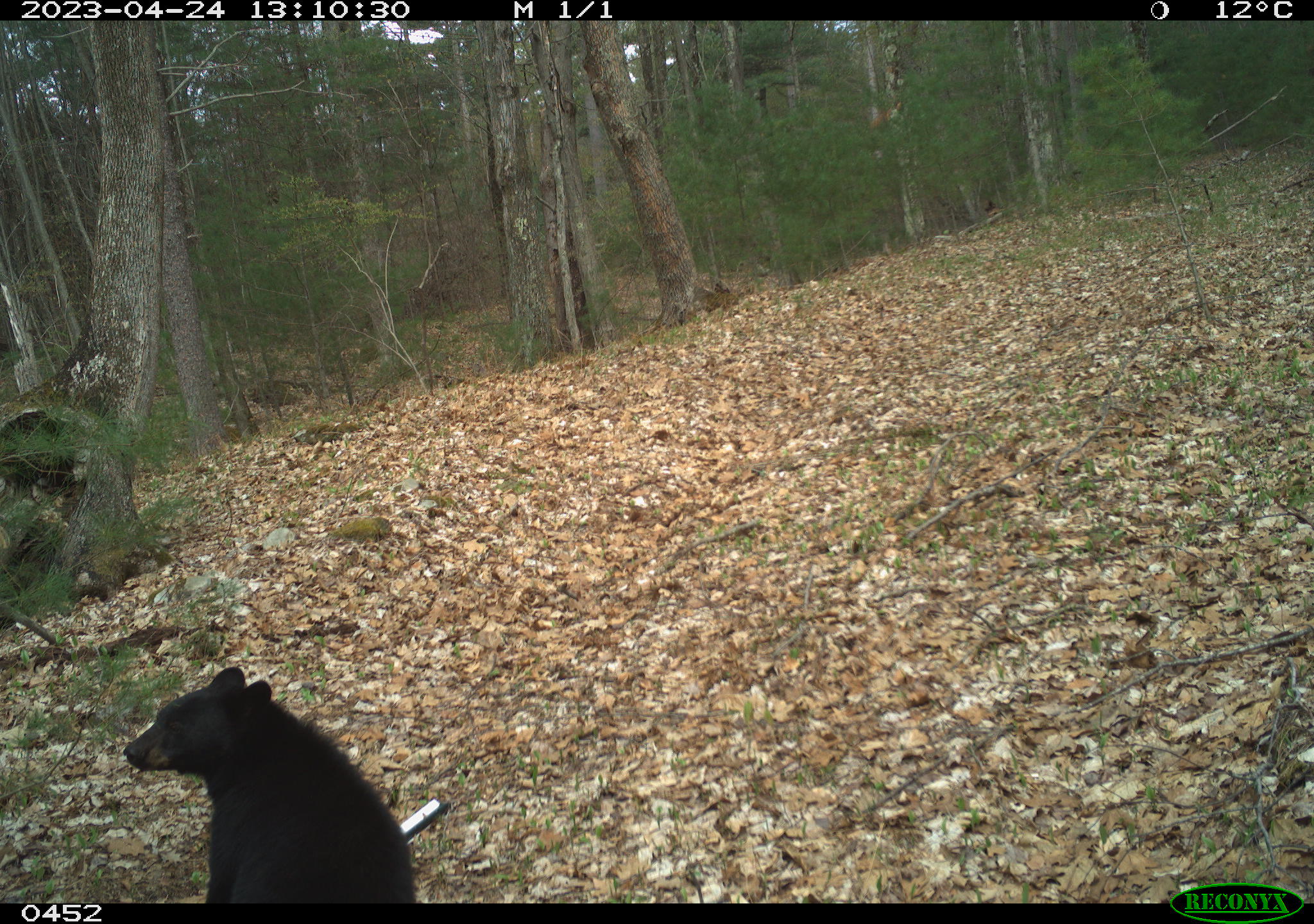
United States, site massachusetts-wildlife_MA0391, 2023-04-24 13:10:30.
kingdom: Animalia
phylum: Chordata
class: Mammalia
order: Carnivora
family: Ursidae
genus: Ursus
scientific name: Ursus americanus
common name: black bear